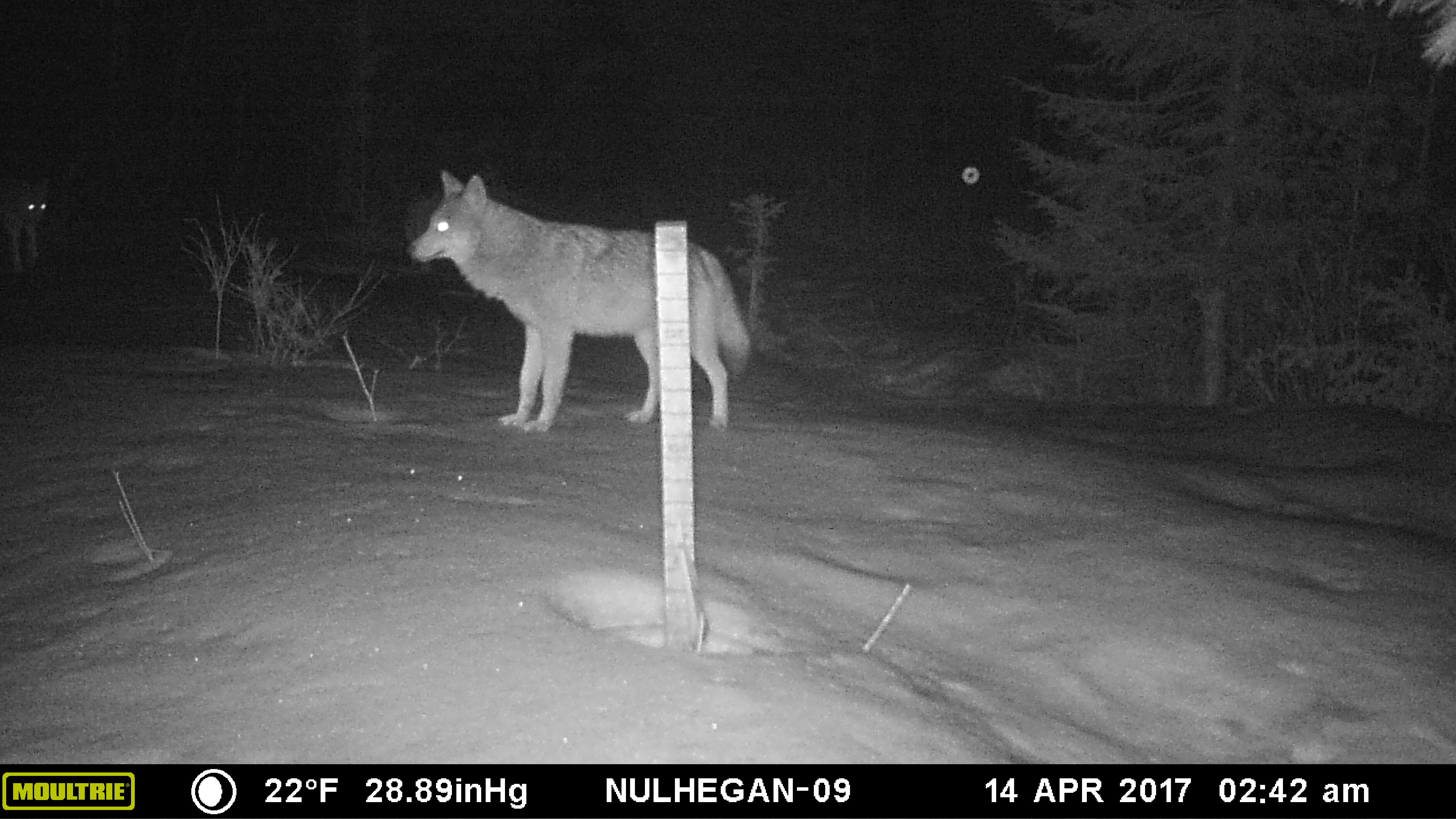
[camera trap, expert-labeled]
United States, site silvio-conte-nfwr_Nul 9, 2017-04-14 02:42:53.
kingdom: Animalia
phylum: Chordata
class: Mammalia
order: Carnivora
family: Canidae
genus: Canis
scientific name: Canis latrans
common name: coyote